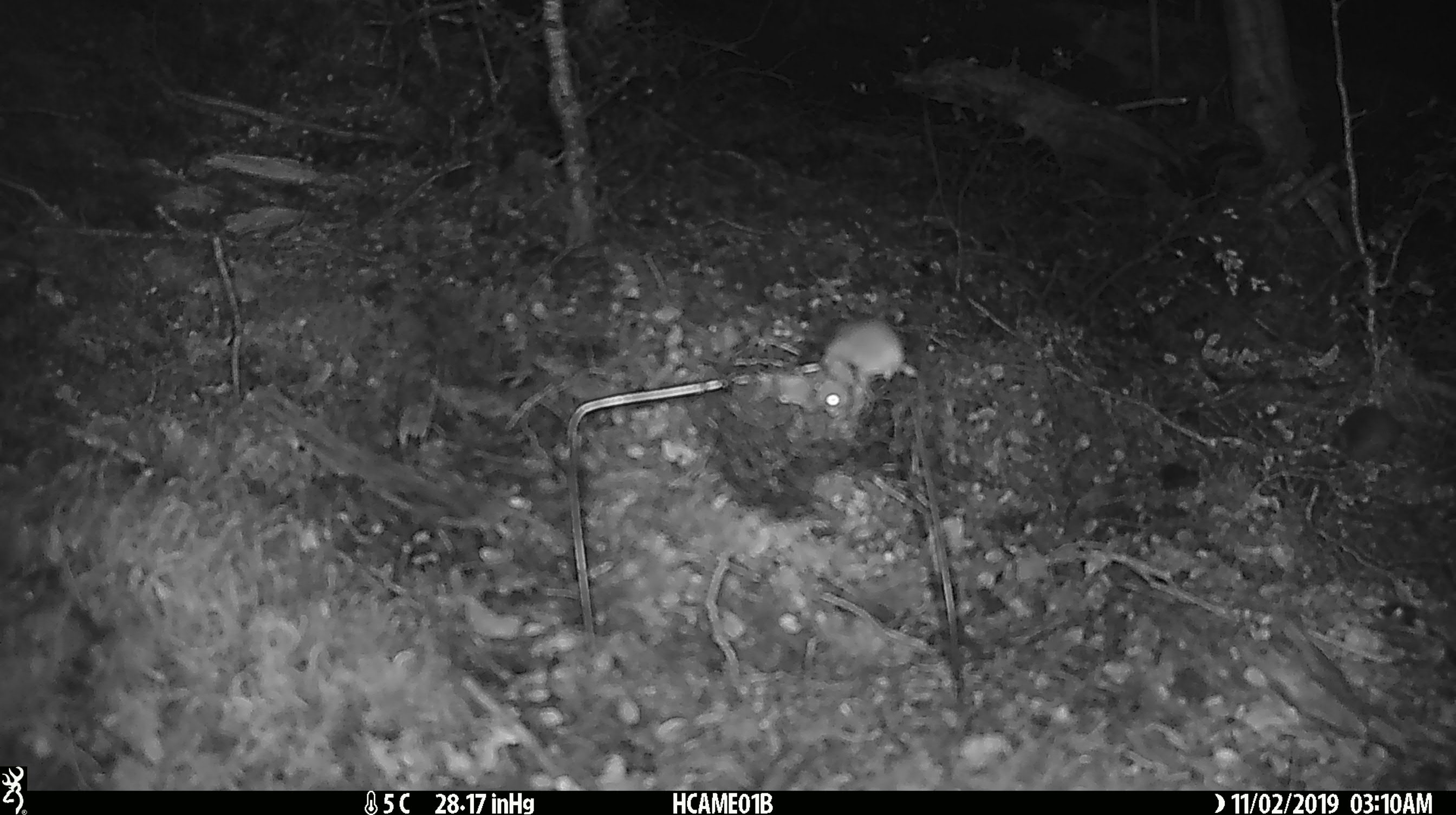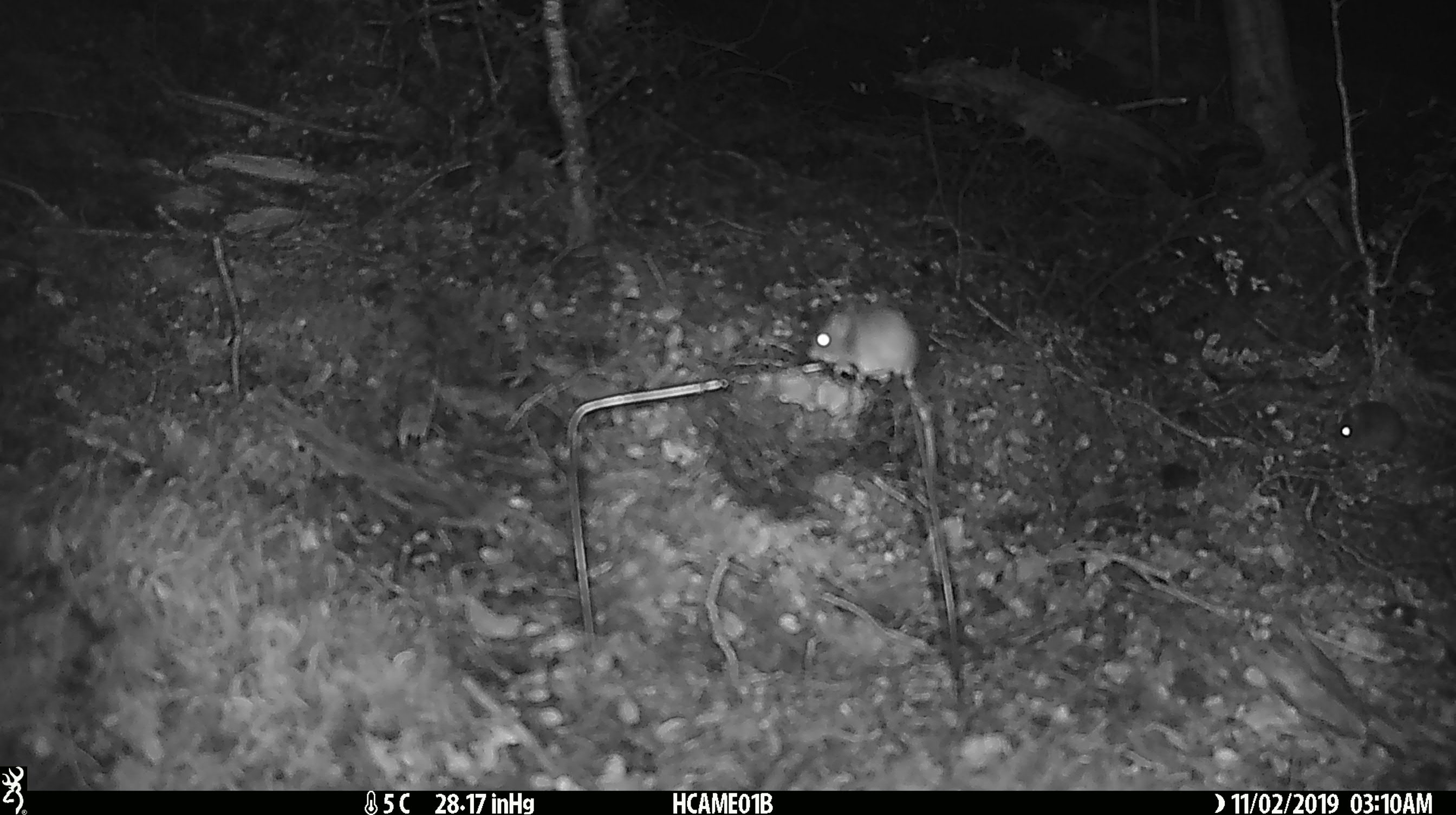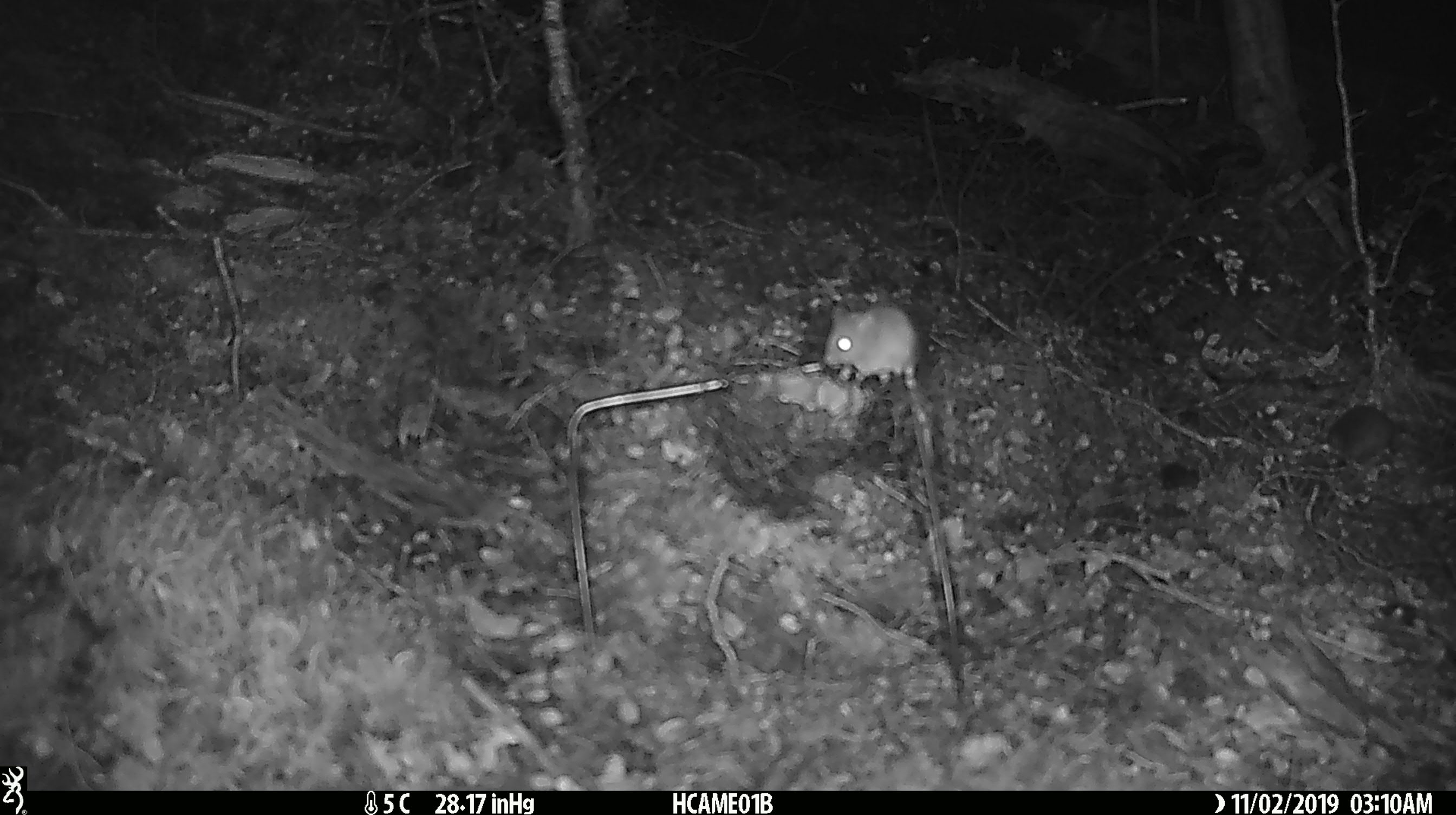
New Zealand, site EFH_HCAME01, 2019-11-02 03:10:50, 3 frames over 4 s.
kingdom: Animalia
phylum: Chordata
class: Mammalia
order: Rodentia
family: Muridae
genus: Mus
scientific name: Mus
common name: mouse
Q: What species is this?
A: Mouse (Mus).